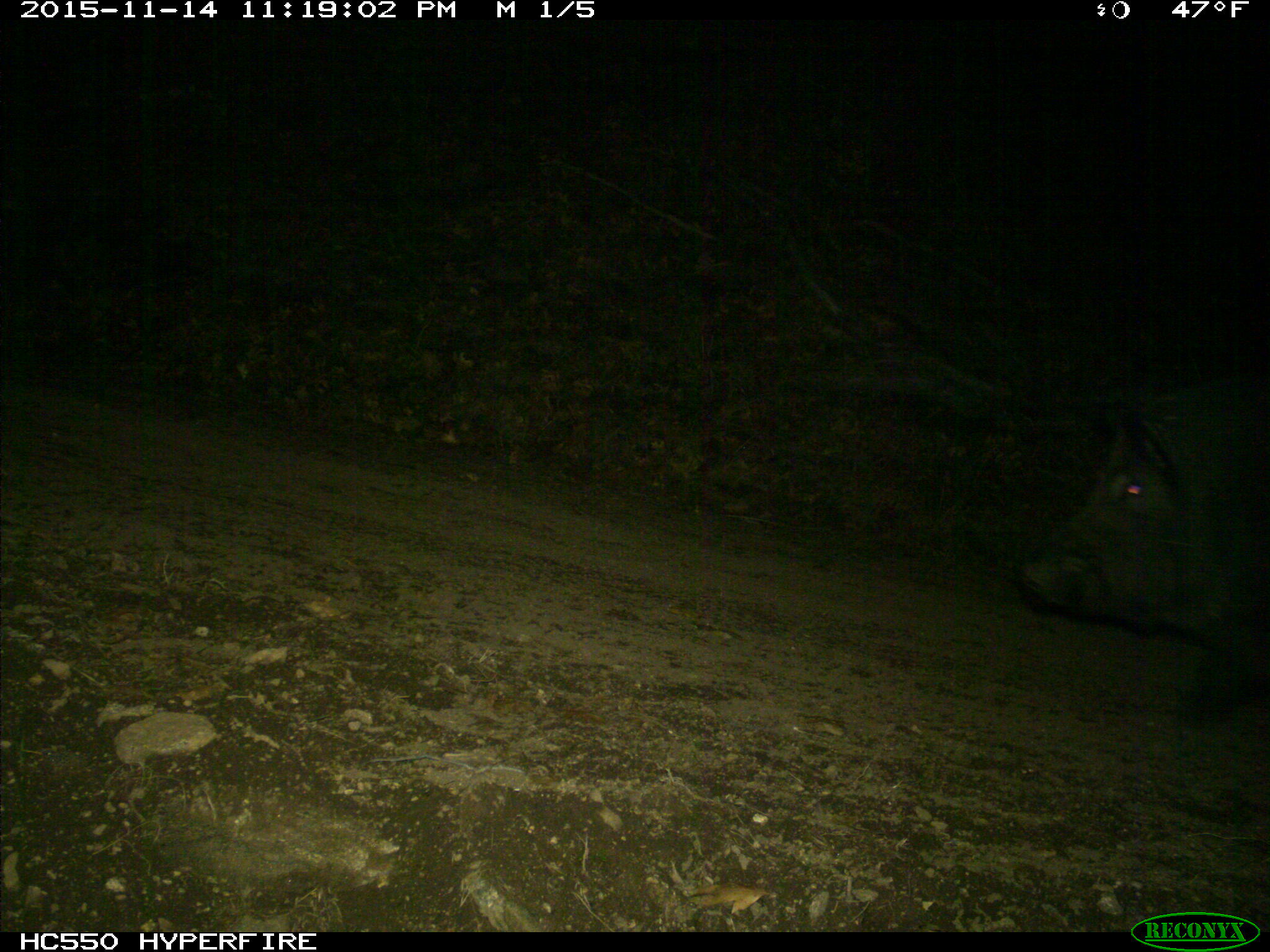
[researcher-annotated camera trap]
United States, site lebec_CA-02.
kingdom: Animalia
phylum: Chordata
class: Mammalia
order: Artiodactyla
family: Suidae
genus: Sus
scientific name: Sus scrofa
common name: wild boar